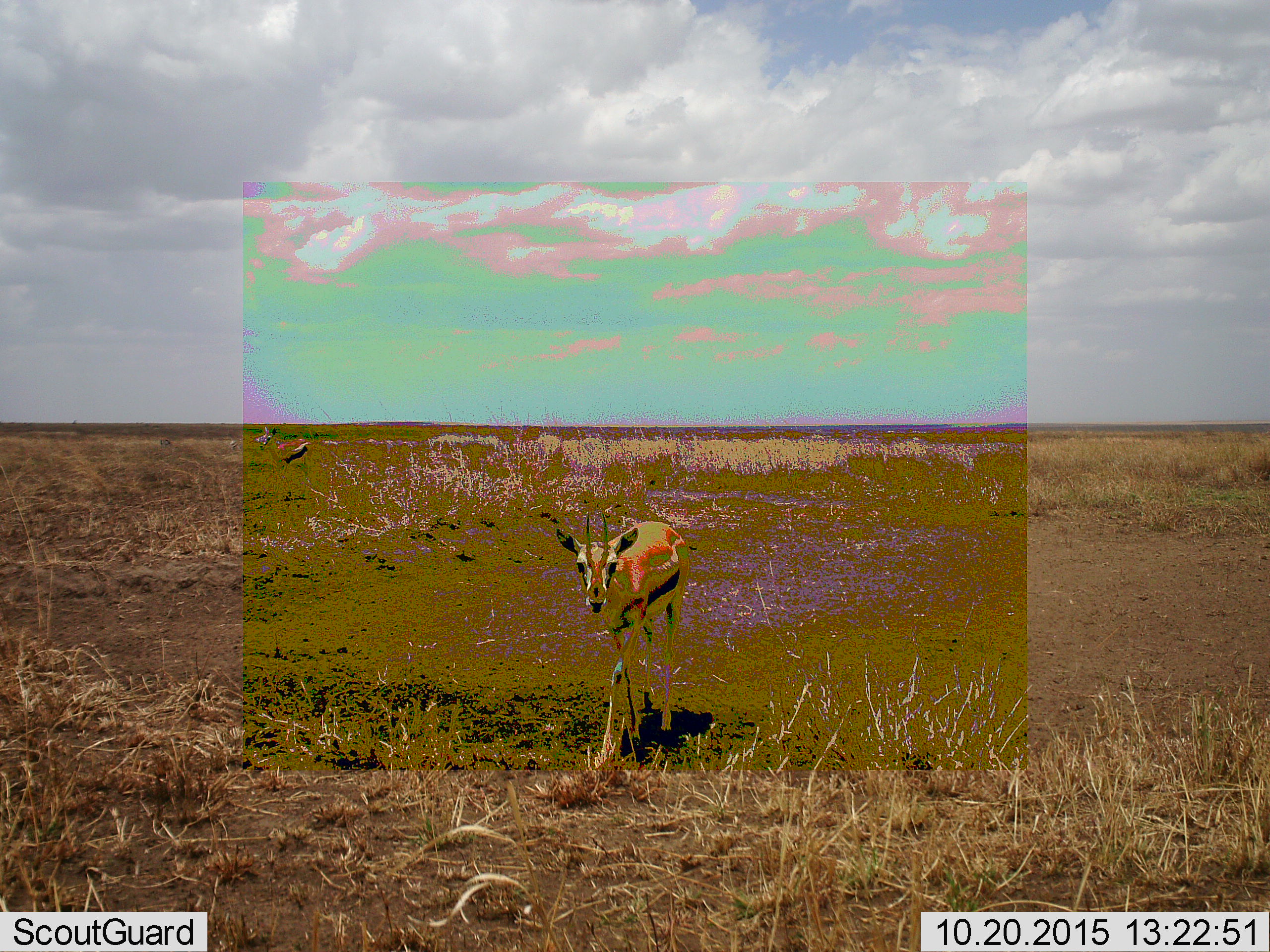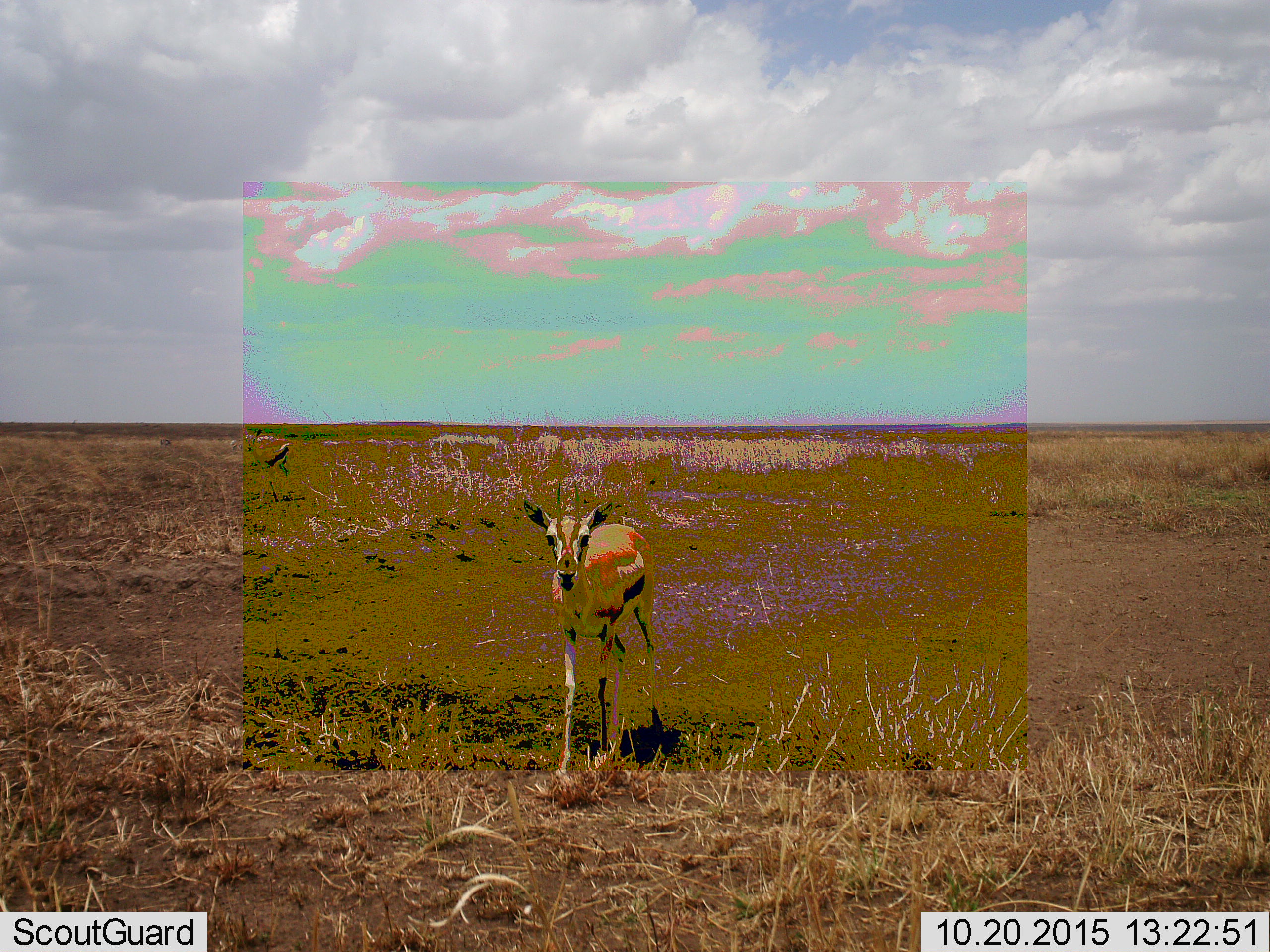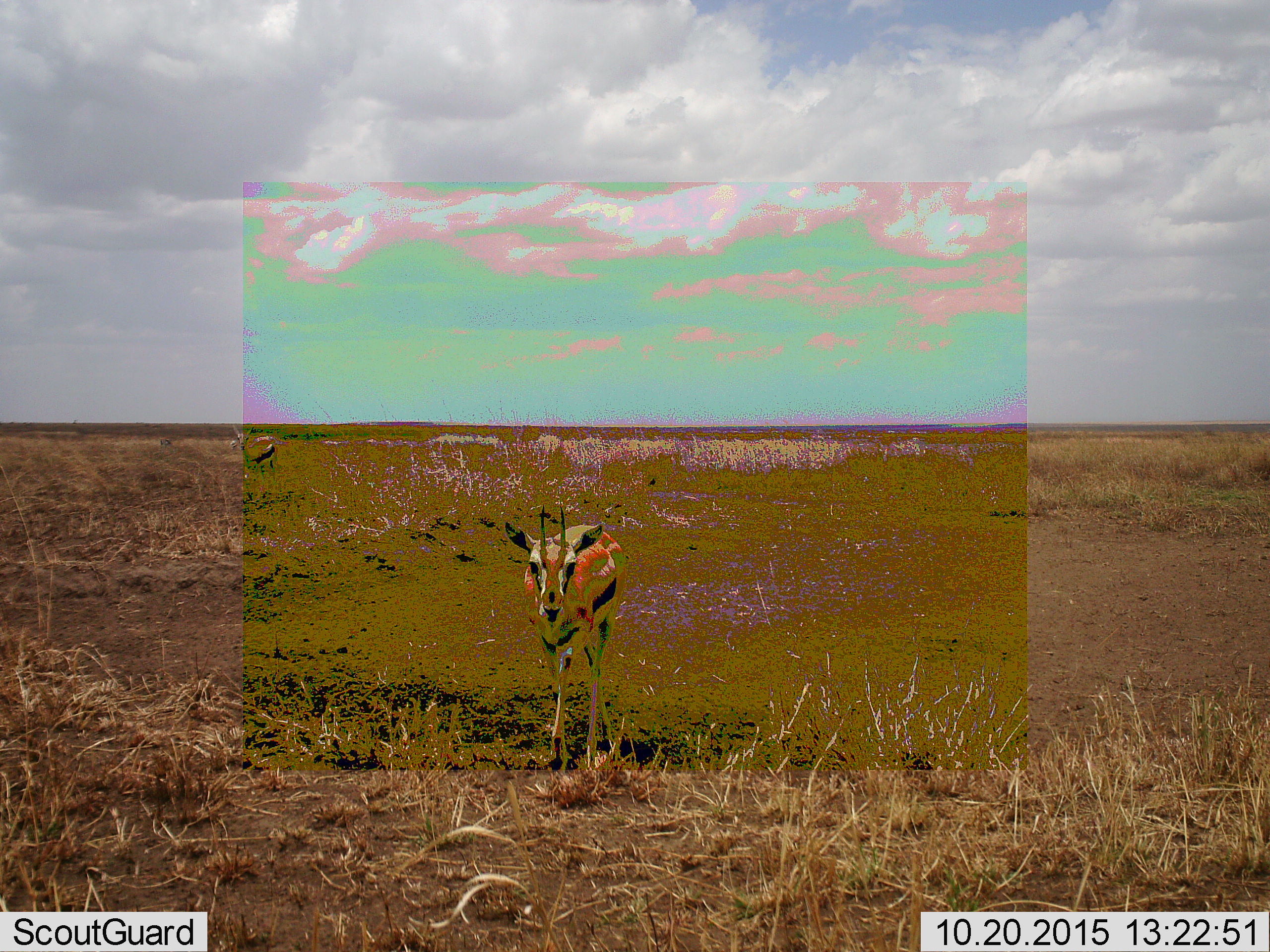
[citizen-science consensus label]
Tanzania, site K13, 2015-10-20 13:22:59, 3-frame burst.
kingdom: Animalia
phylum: Chordata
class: Mammalia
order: Artiodactyla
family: Bovidae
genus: Eudorcas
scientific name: Eudorcas thomsonii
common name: thomson's gazelle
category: gazellethomsons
Gazellethomsons (thomson's gazelle) (Eudorcas thomsonii), count 2. Behavior (volunteer vote fractions): standing 67%, resting 0%, moving 67%, interacting 0%. Young present (vote fraction): 0%. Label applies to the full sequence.